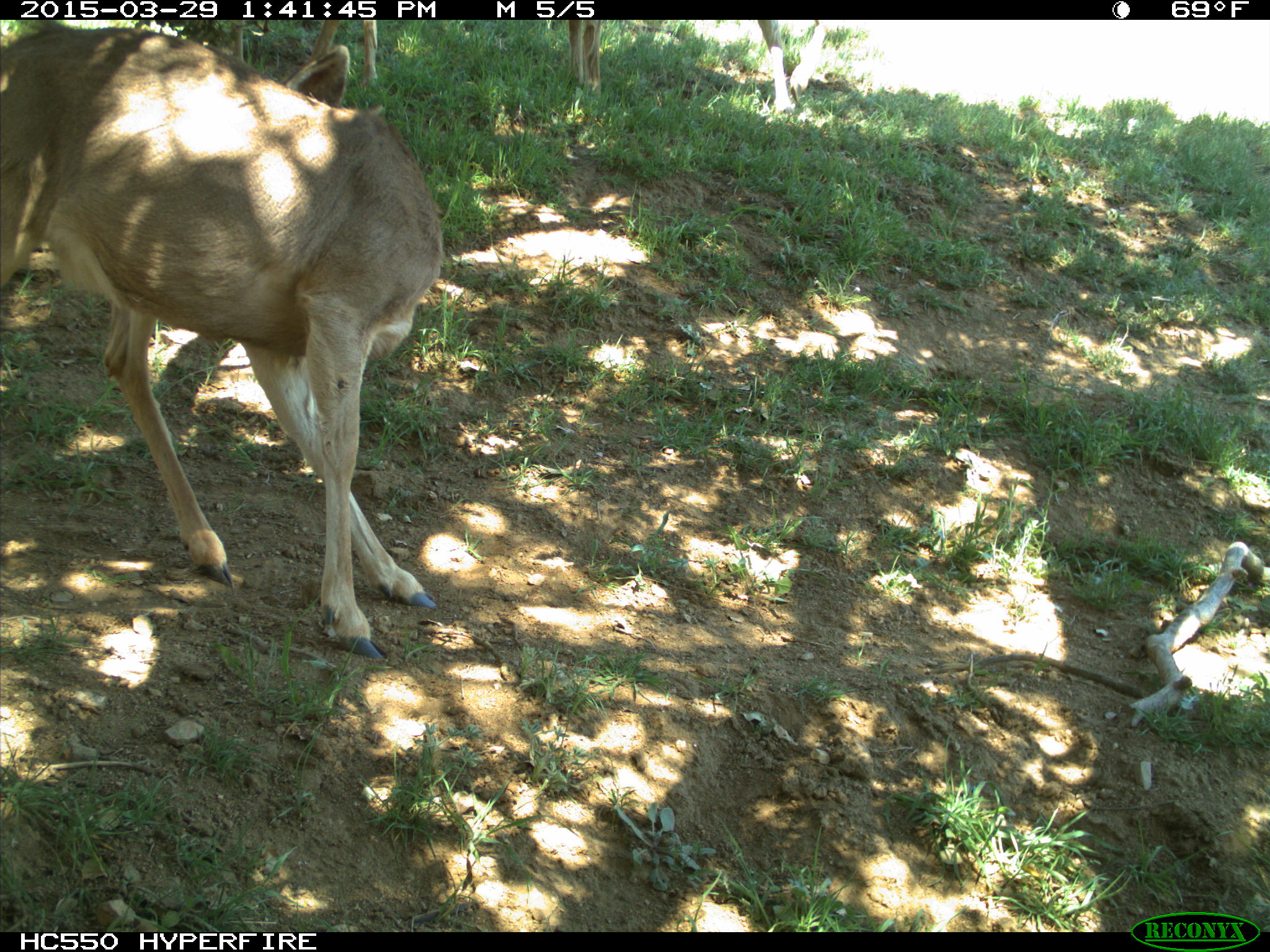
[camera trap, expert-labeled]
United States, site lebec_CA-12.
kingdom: Animalia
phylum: Chordata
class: Mammalia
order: Artiodactyla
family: Cervidae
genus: Odocoileus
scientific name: Odocoileus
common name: deer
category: unidentified deer